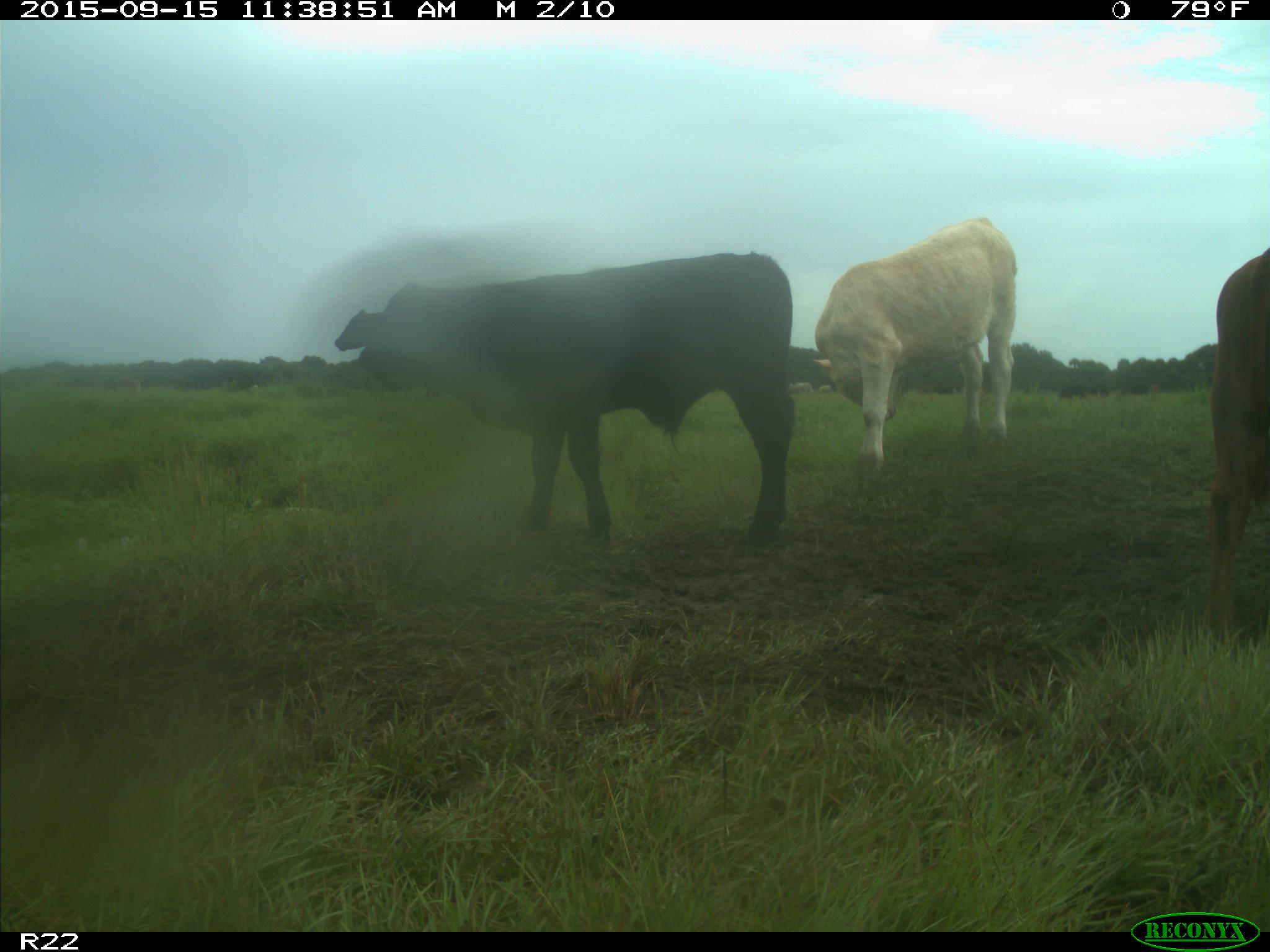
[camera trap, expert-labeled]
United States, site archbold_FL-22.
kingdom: Animalia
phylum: Chordata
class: Mammalia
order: Artiodactyla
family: Bovidae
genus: Bos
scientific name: Bos taurus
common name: domestic cow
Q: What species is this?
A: Bos taurus (domestic cow).